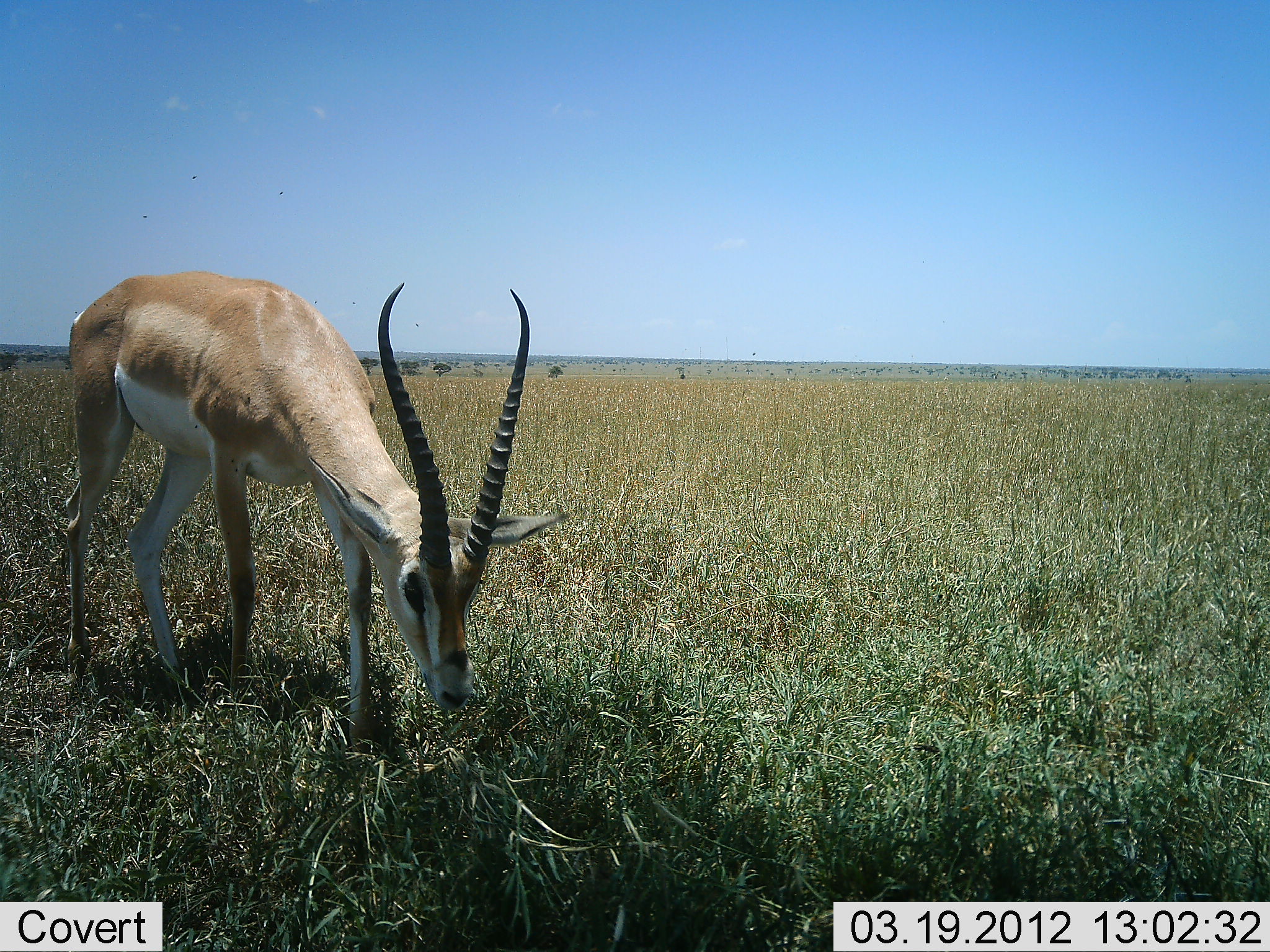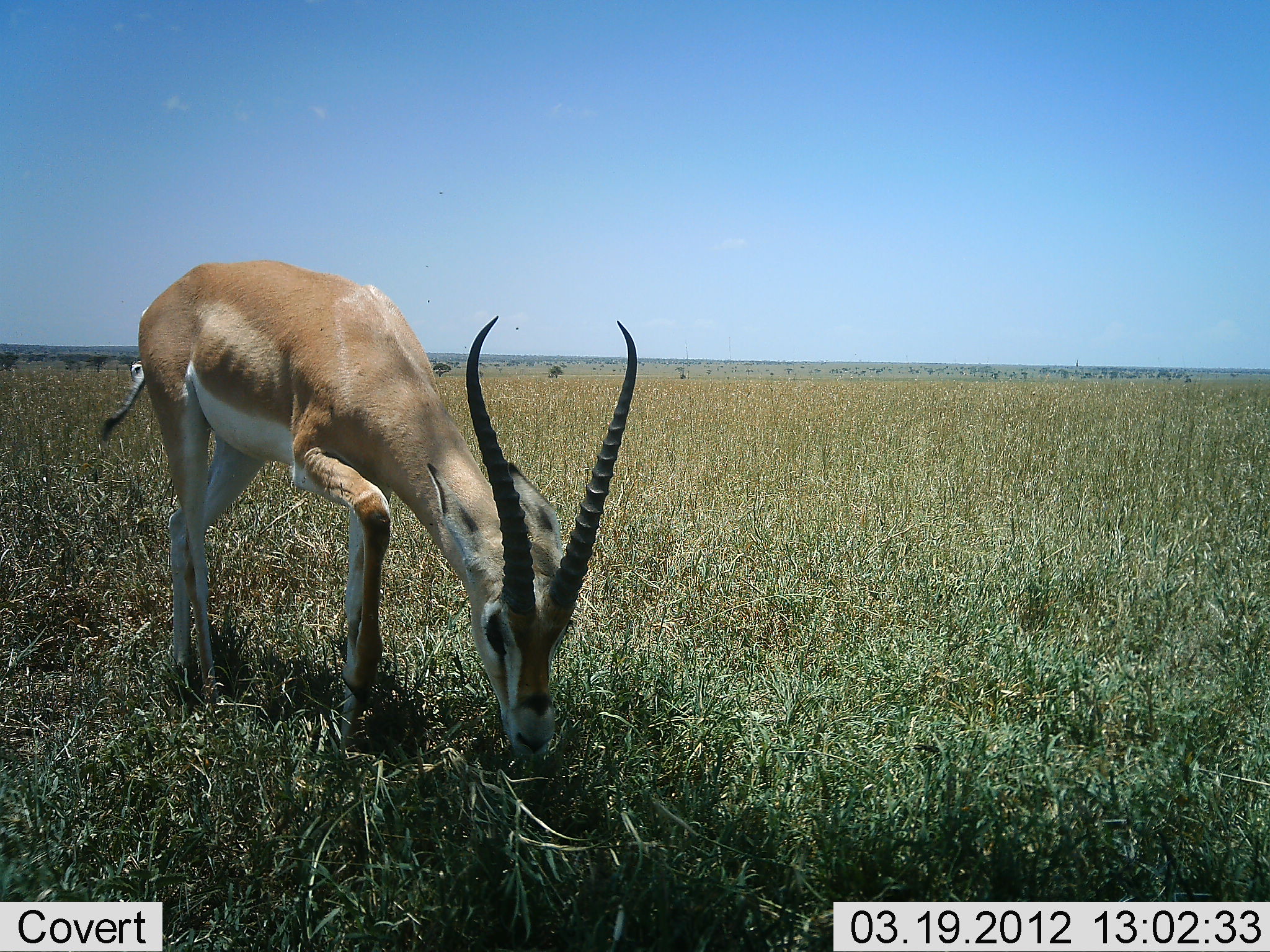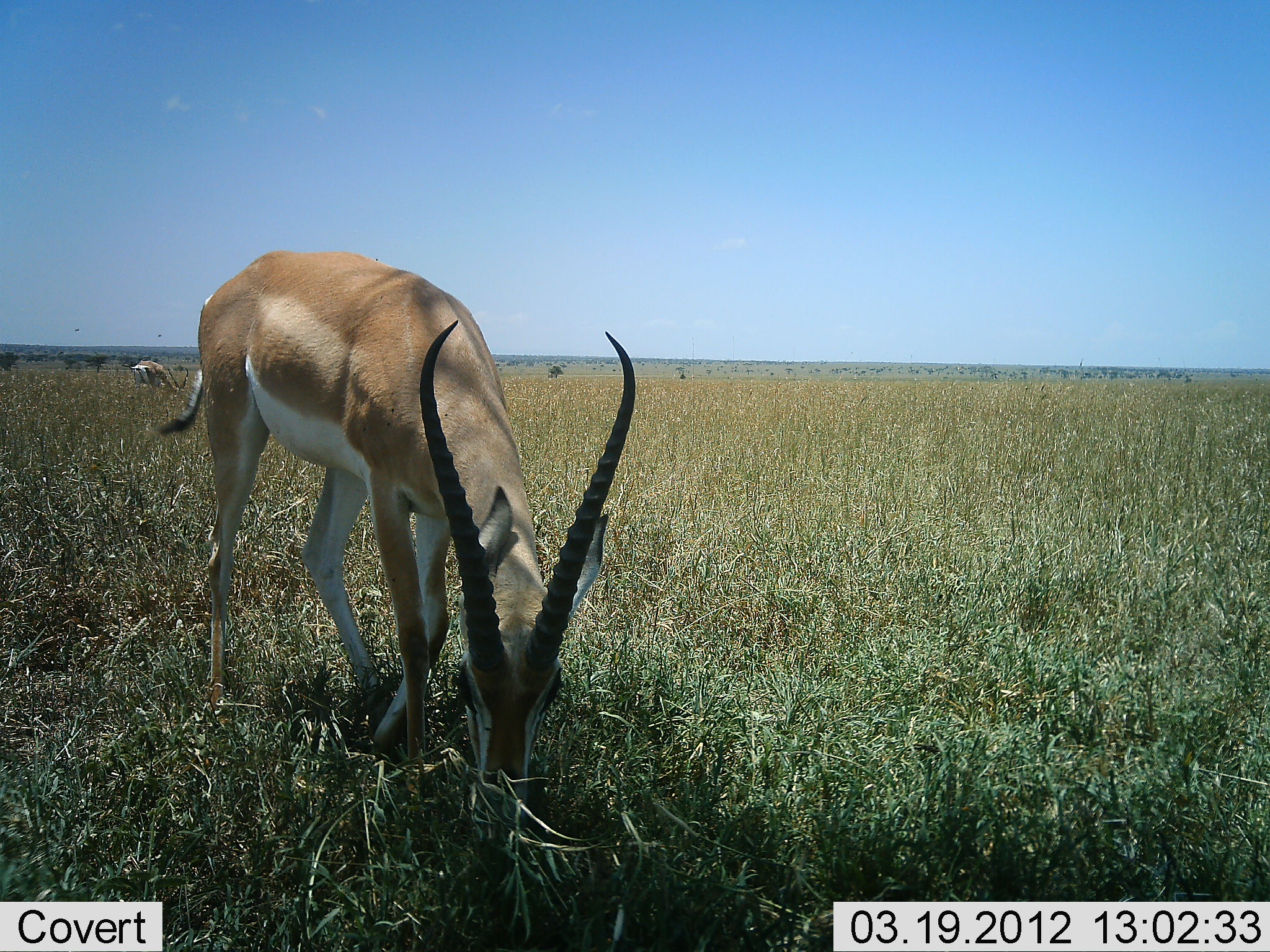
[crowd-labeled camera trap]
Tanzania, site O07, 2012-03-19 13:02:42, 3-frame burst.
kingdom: Animalia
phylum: Chordata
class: Mammalia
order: Artiodactyla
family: Bovidae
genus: Nanger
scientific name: Nanger granti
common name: grant's gazelle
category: gazellegrants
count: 1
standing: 22%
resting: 0%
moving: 22%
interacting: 0%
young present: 0%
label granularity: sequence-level